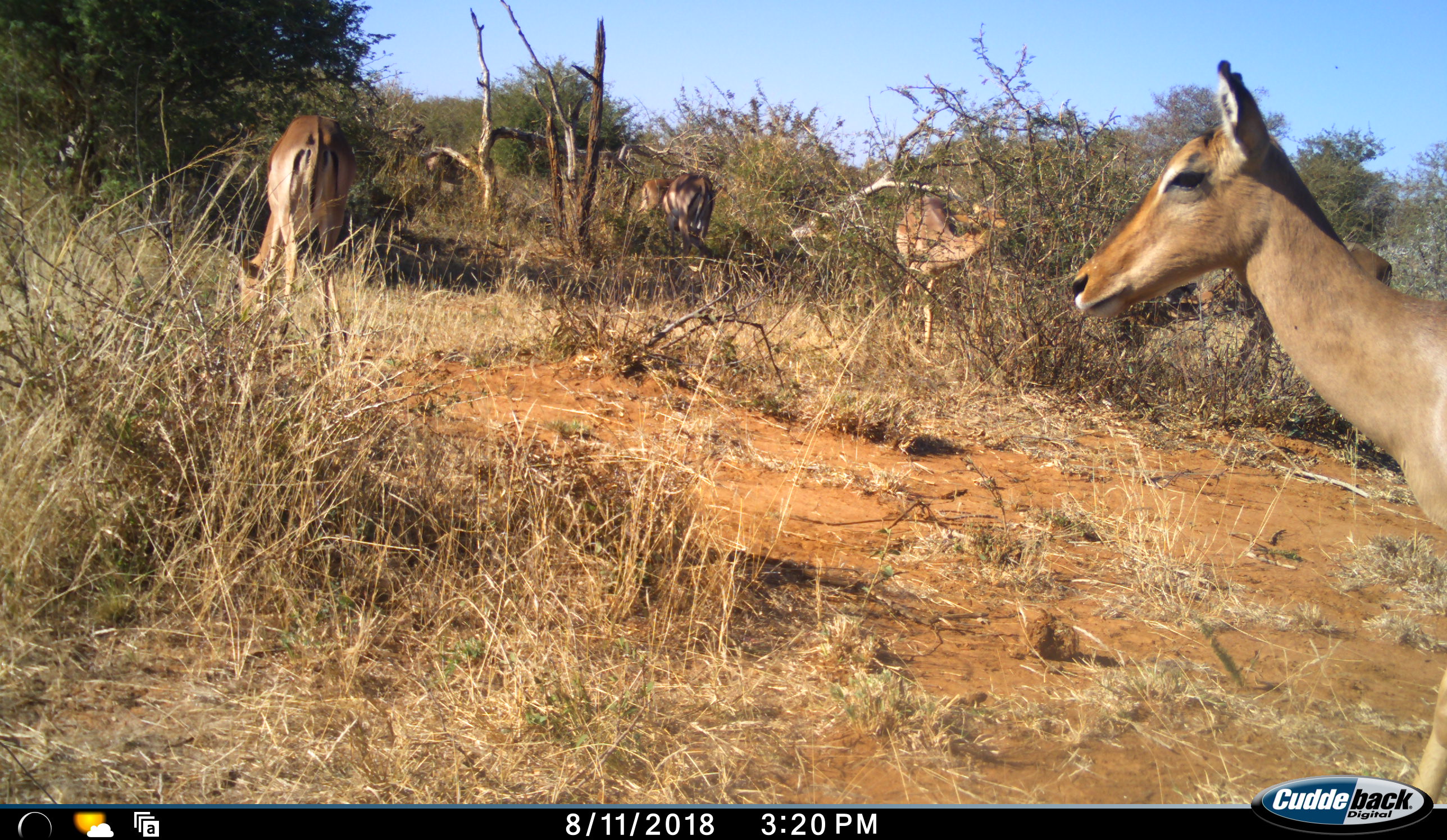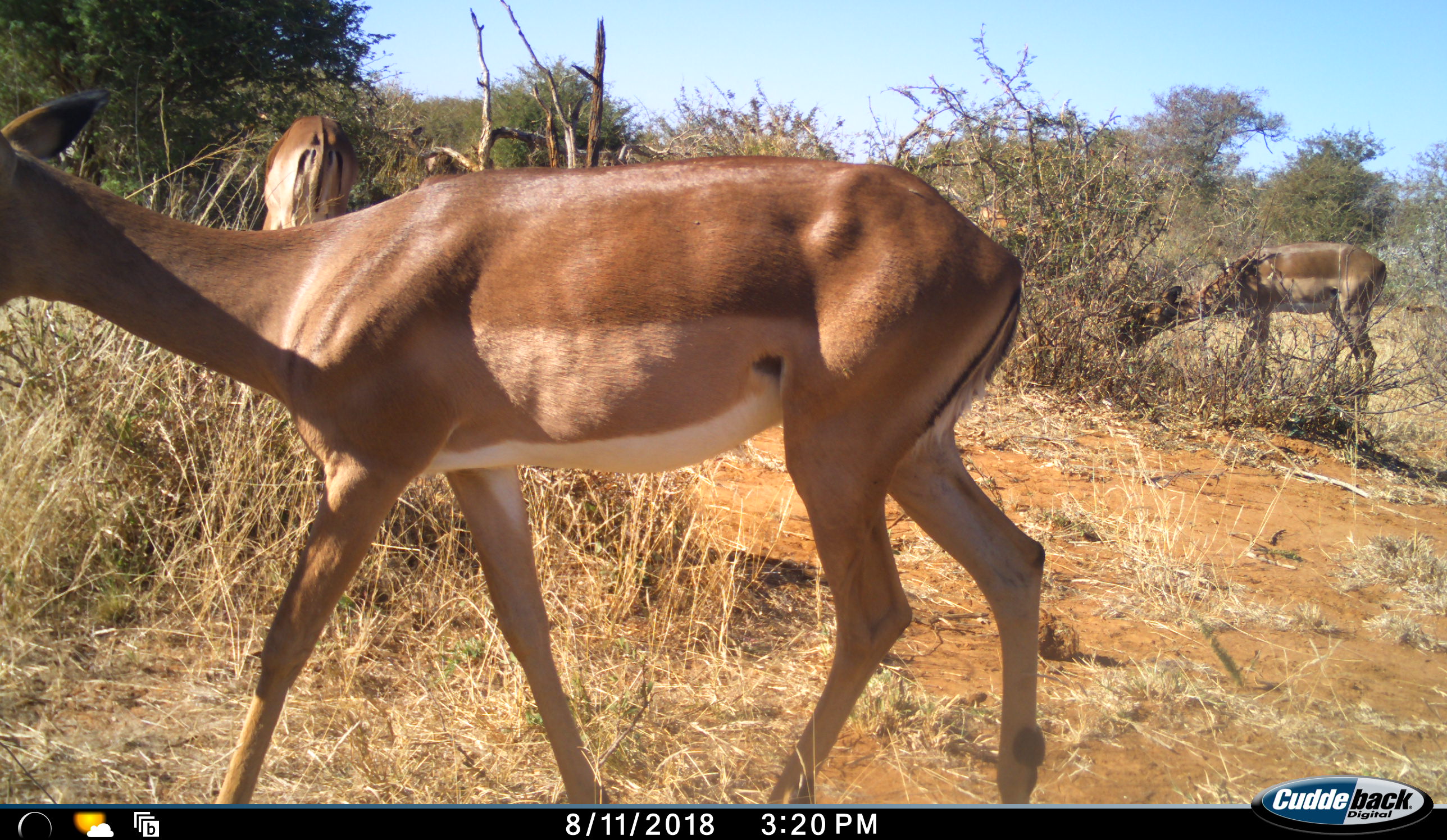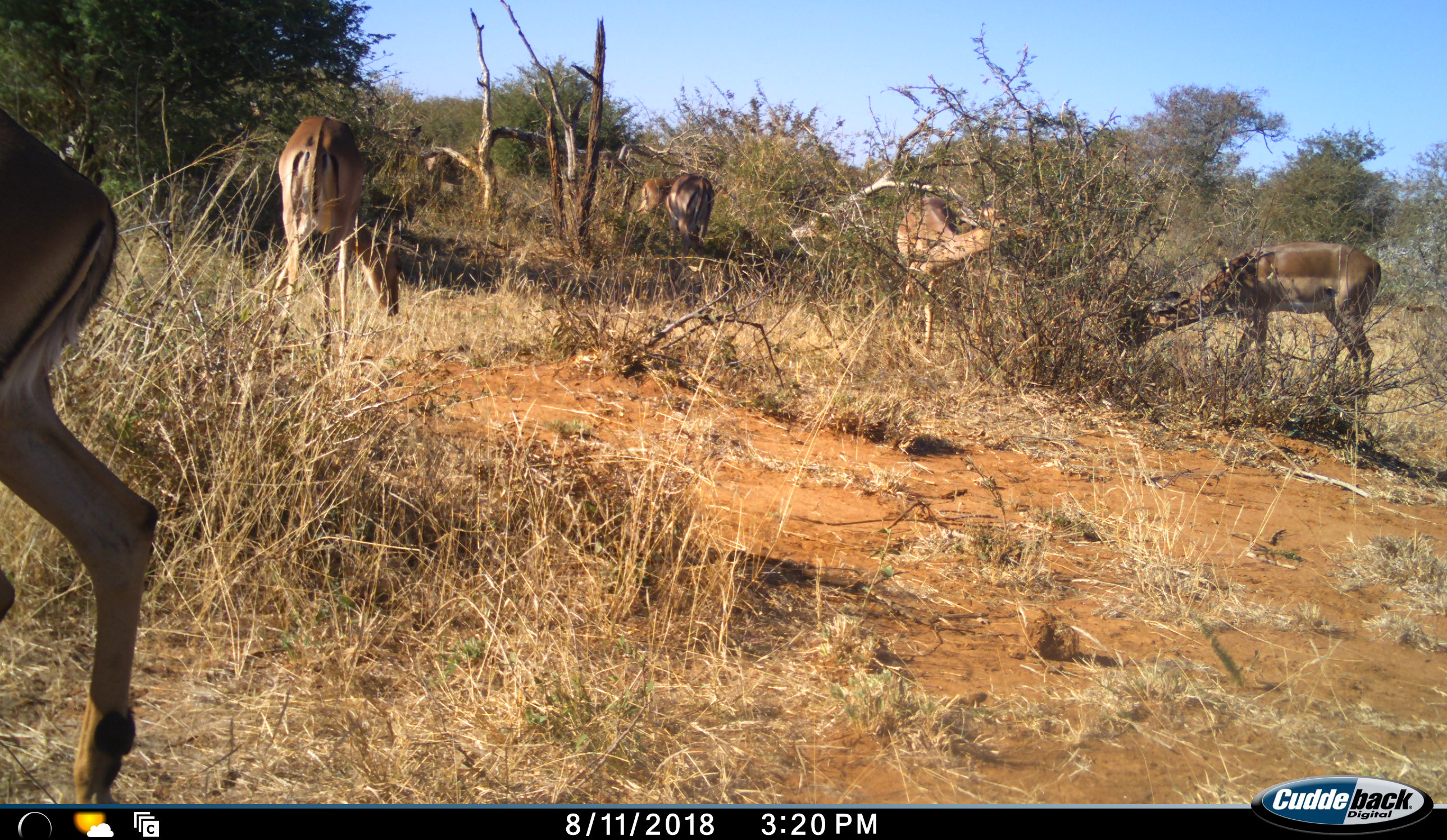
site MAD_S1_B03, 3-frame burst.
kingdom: Animalia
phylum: Chordata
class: Mammalia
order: Artiodactyla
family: Bovidae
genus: Aepyceros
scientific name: Aepyceros melampus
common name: impala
Impala (Aepyceros melampus), count 6. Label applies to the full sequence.